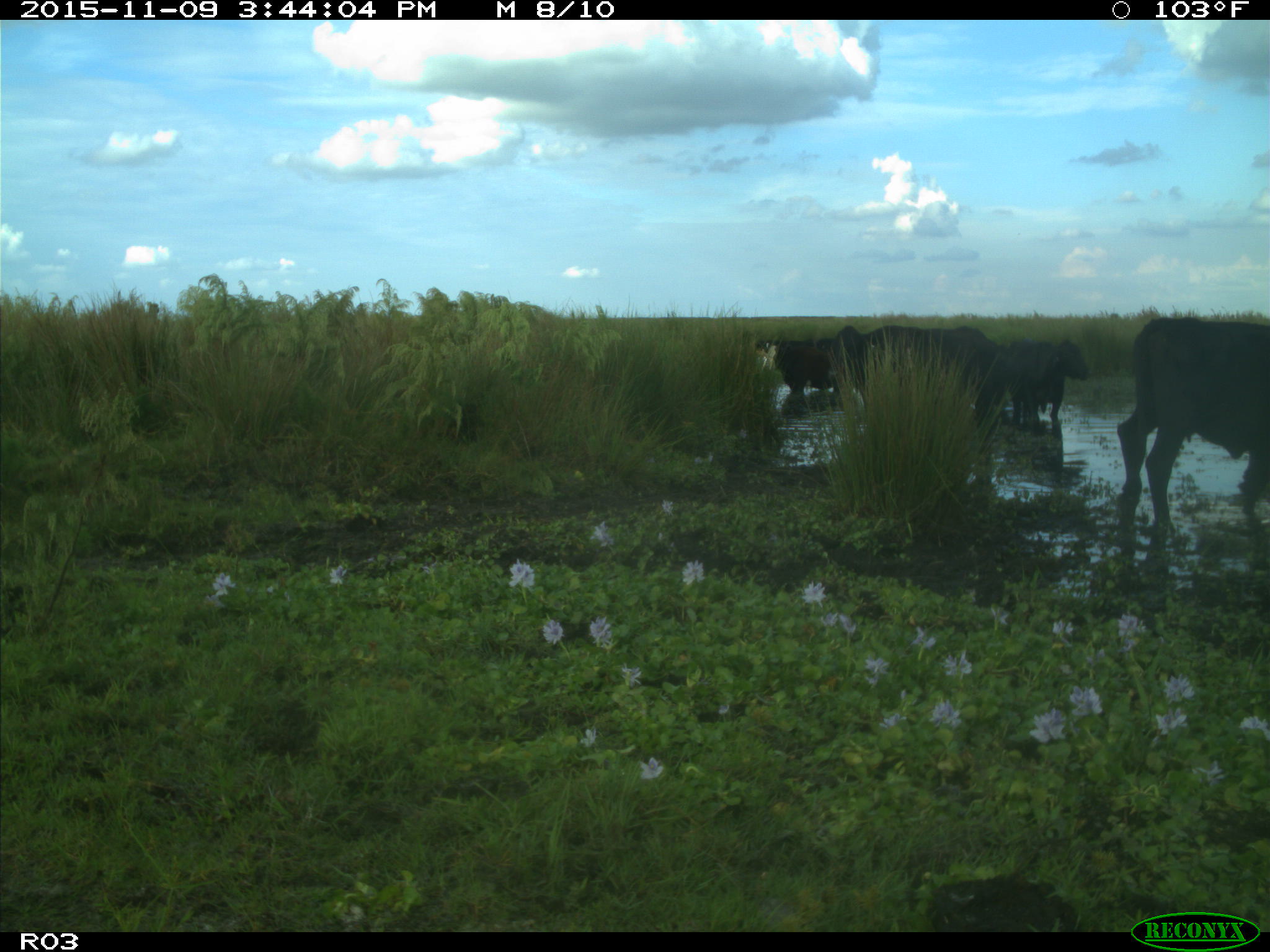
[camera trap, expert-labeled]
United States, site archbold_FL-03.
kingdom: Animalia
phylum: Chordata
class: Mammalia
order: Artiodactyla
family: Bovidae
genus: Bos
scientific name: Bos taurus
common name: domestic cow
Bos taurus (domestic cow).